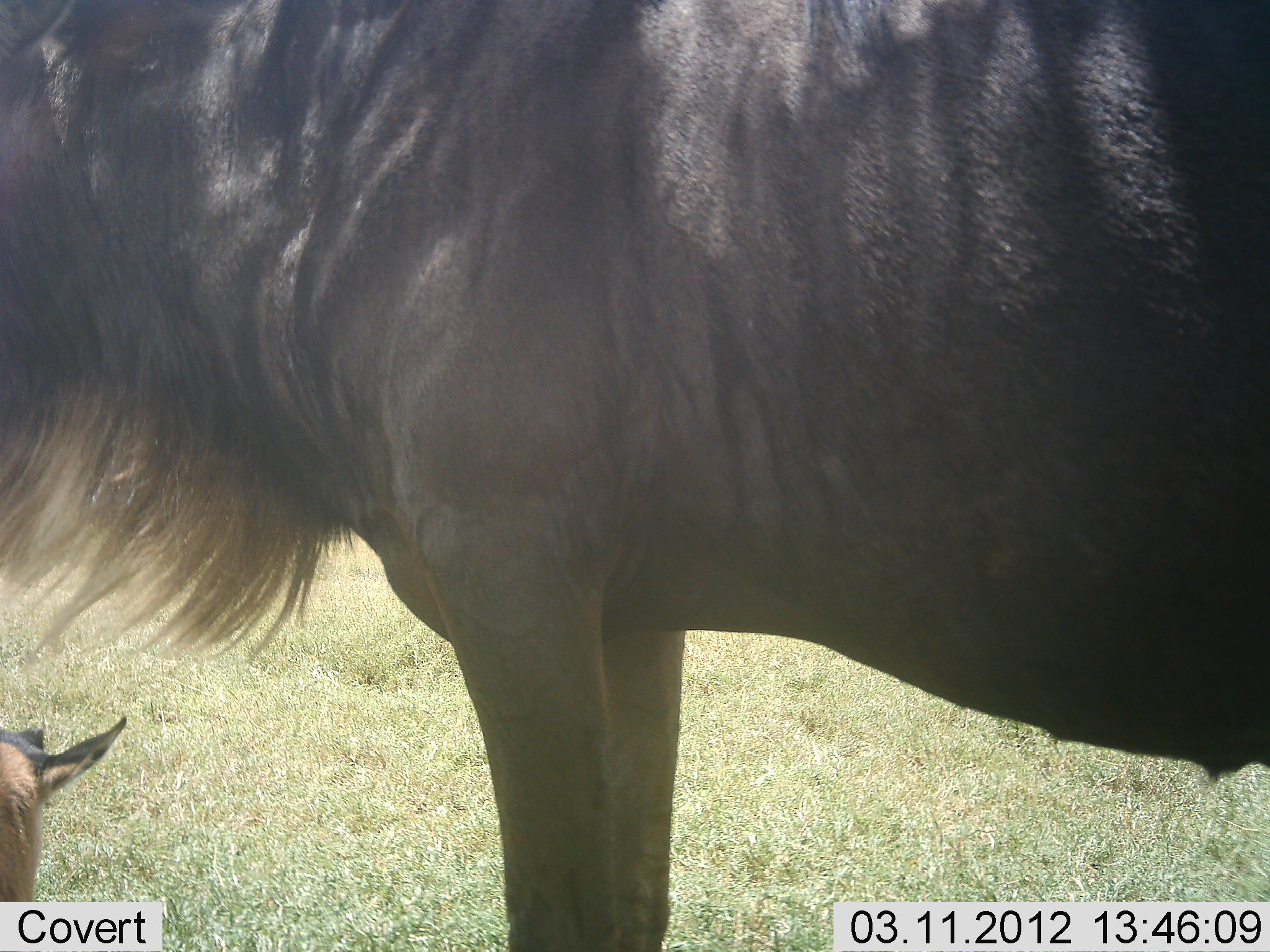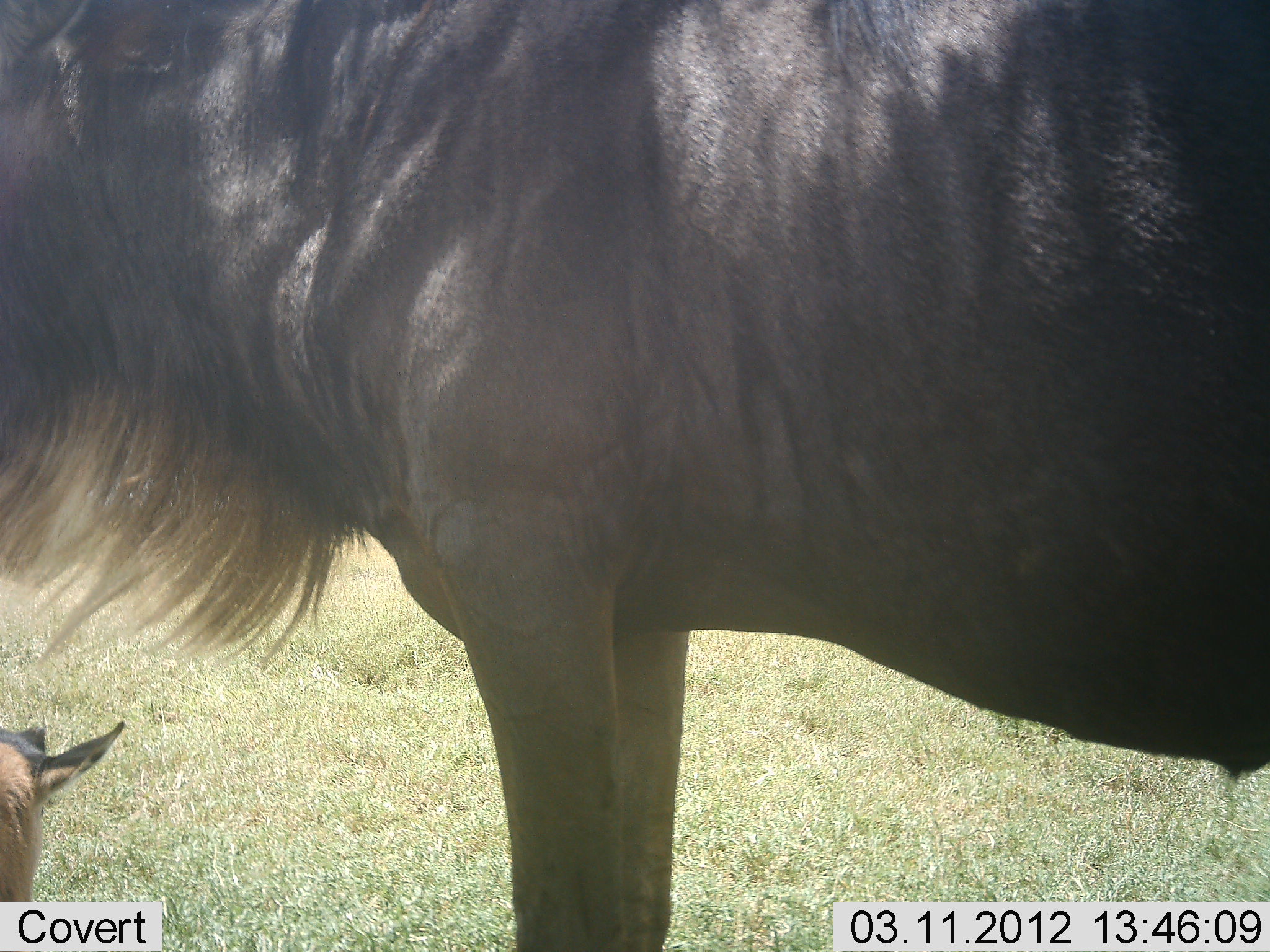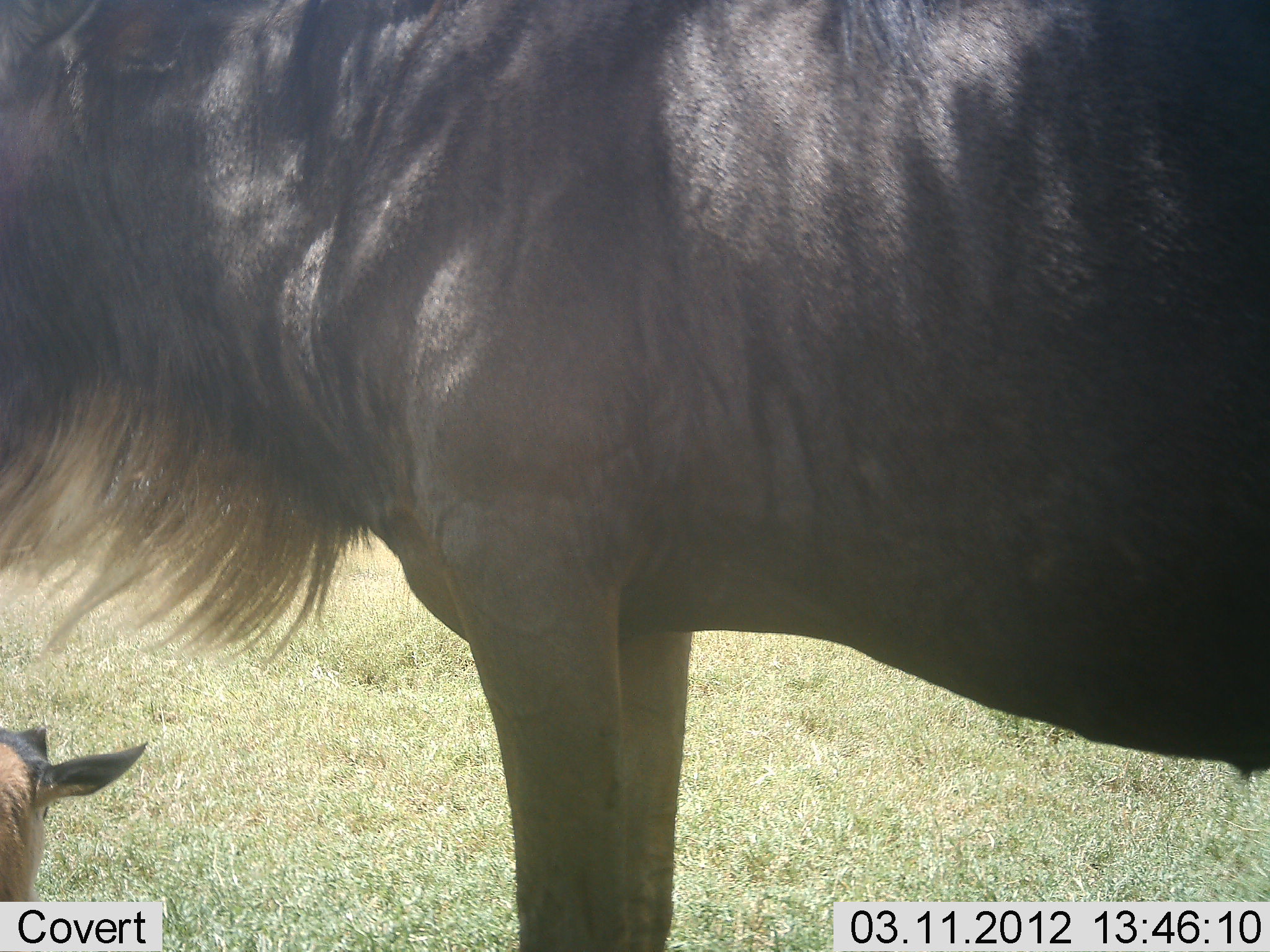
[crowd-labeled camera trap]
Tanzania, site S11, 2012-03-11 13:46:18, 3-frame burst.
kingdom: Animalia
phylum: Chordata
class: Mammalia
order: Artiodactyla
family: Bovidae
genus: Connochaetes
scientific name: Connochaetes taurinus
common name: blue wildebeest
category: wildebeest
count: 2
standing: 94%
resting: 61%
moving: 0%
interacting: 0%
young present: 72%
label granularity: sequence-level